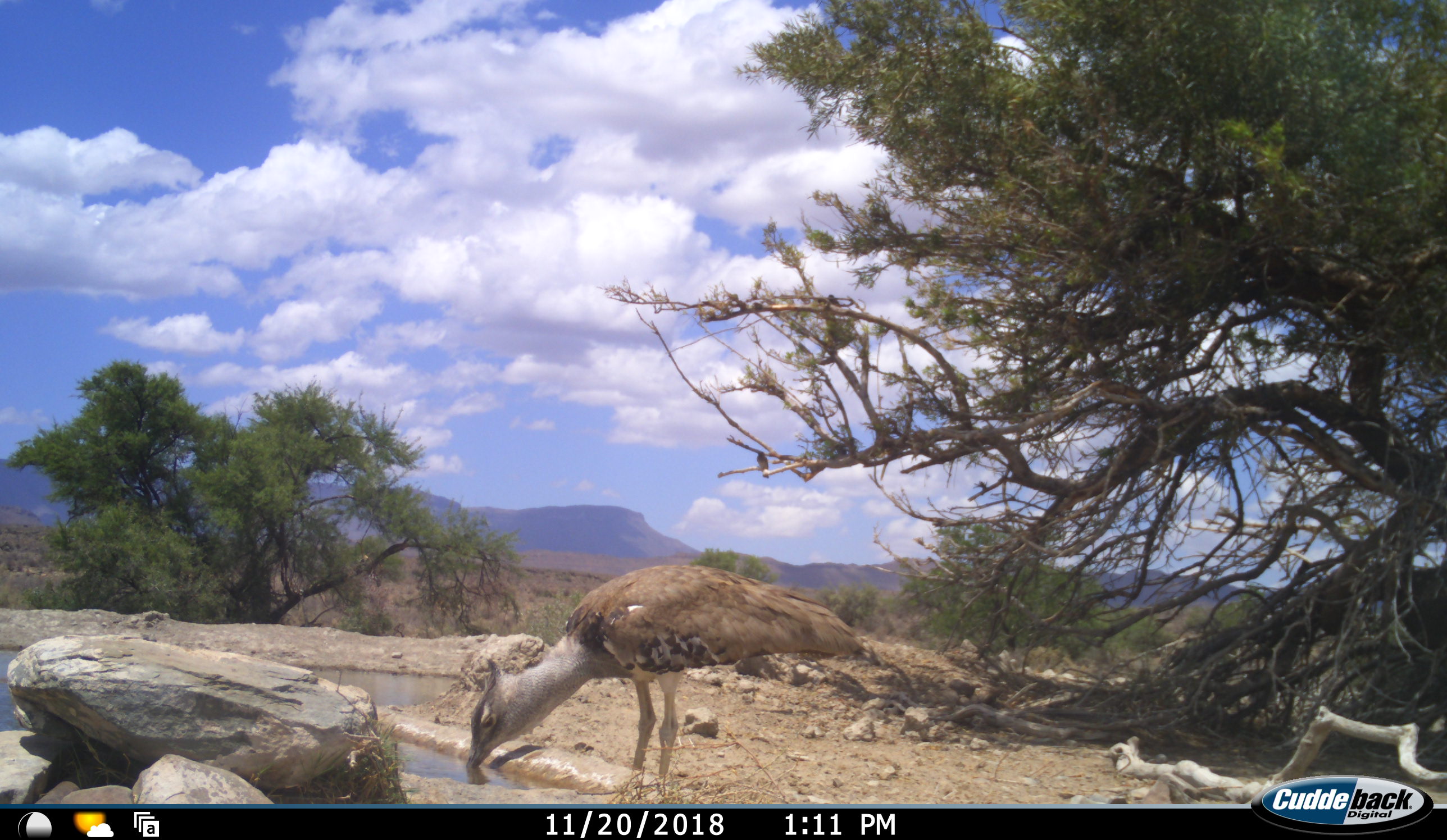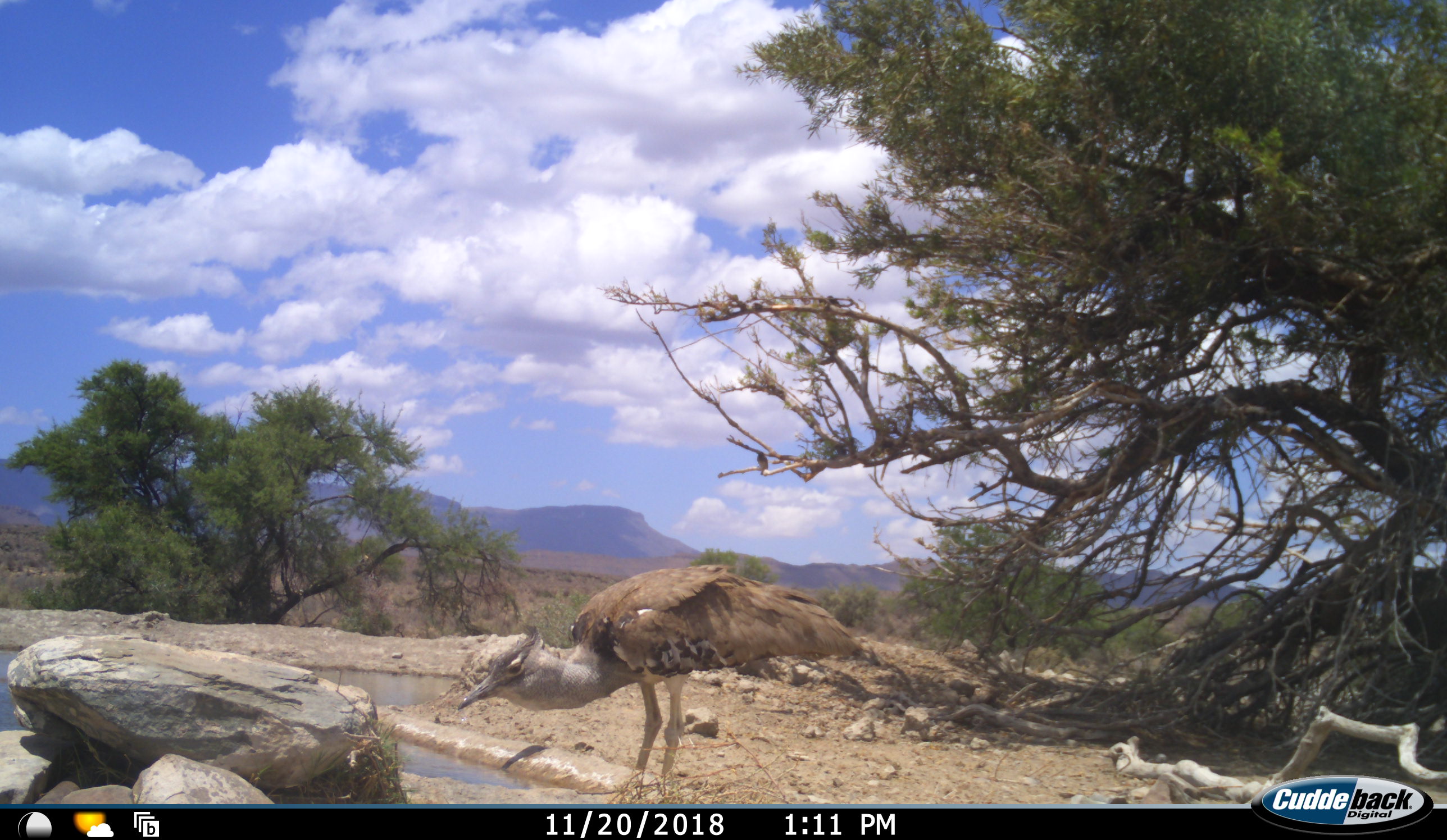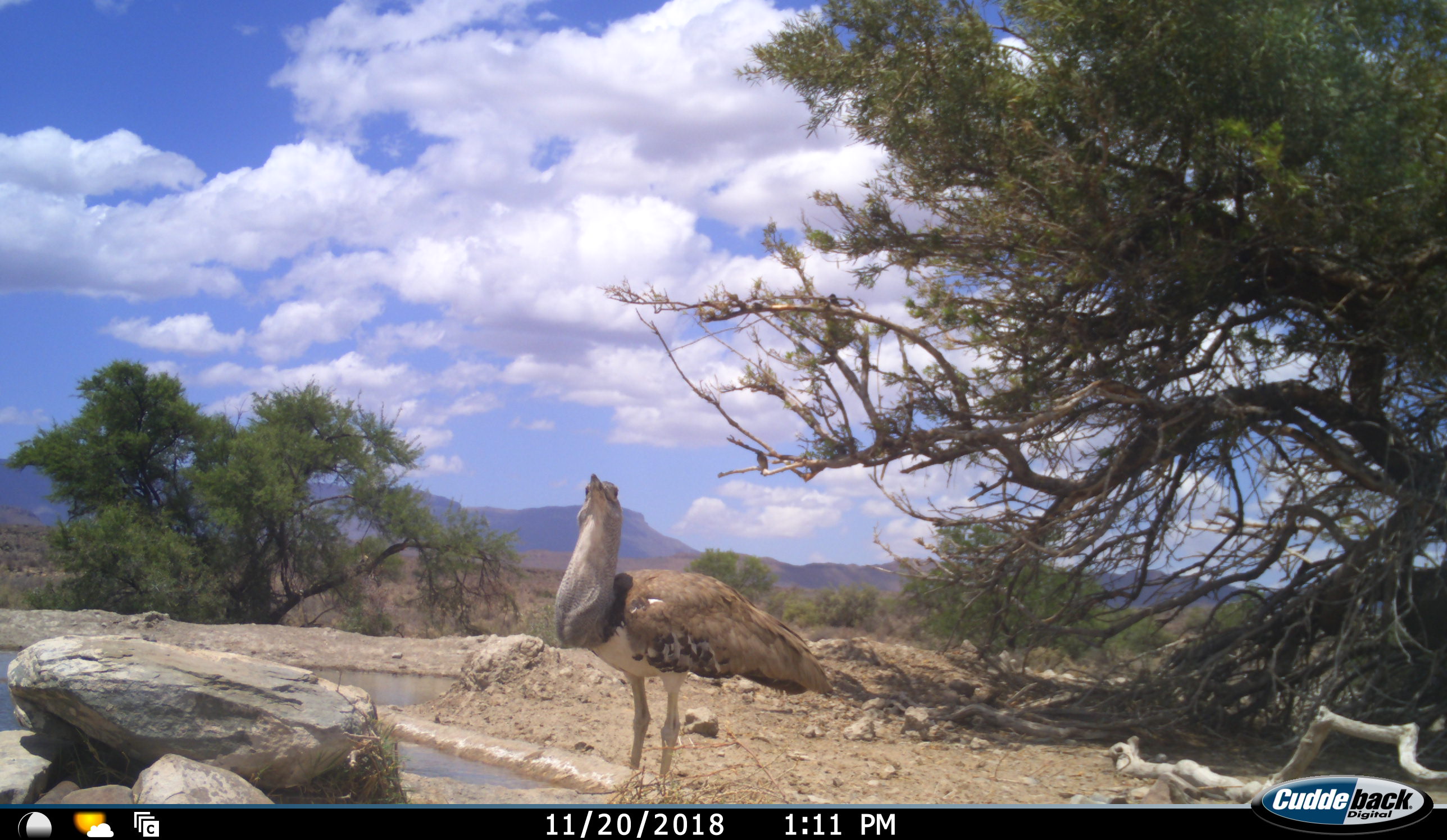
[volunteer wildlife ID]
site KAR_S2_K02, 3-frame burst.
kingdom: Animalia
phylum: Chordata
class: Aves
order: Otidiformes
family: Otididae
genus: Ardeotis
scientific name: Ardeotis kori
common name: kori bustard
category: bustardkori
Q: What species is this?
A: Bustardkori (kori bustard) (Ardeotis kori).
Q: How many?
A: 1.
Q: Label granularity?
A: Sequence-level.